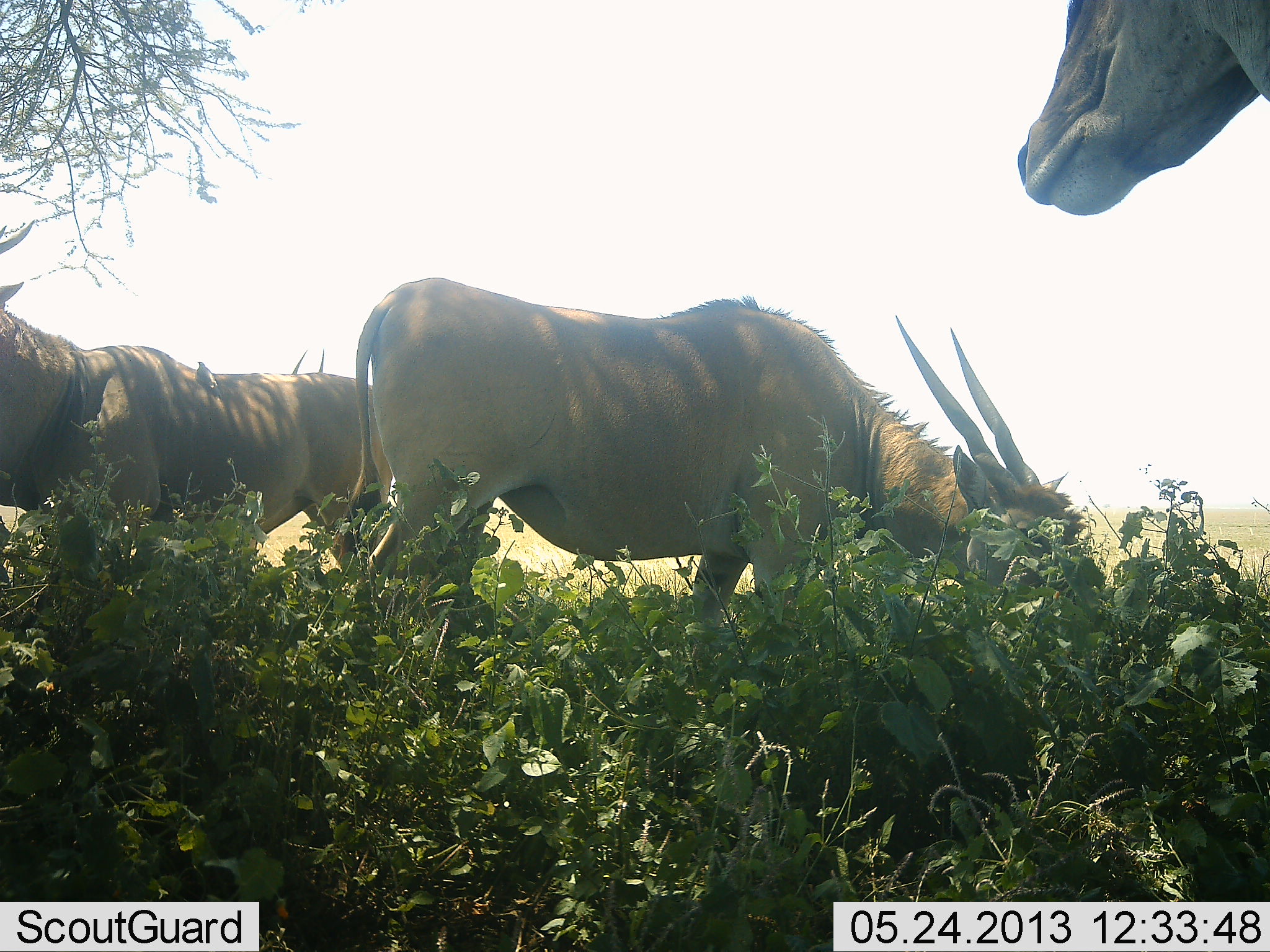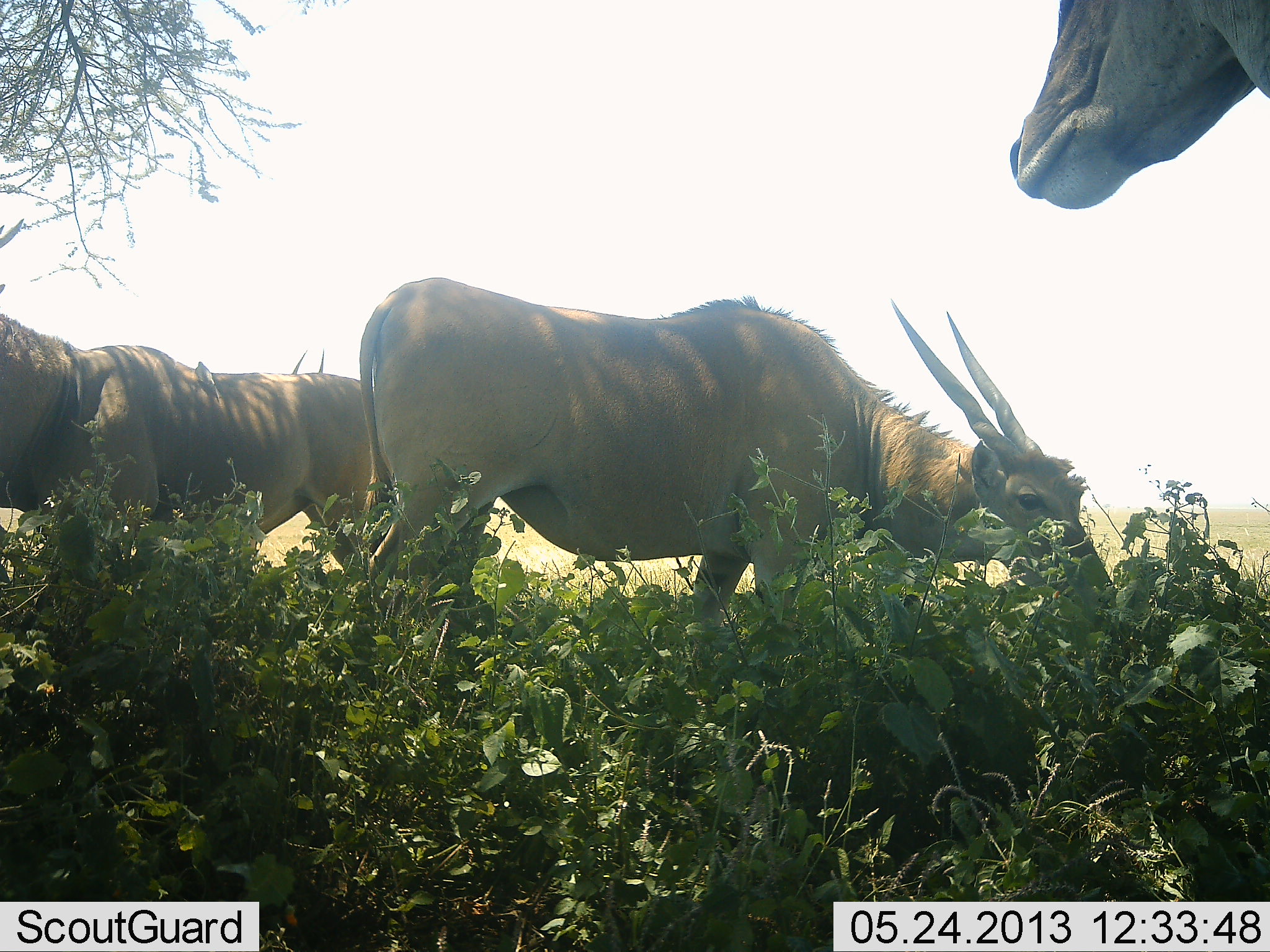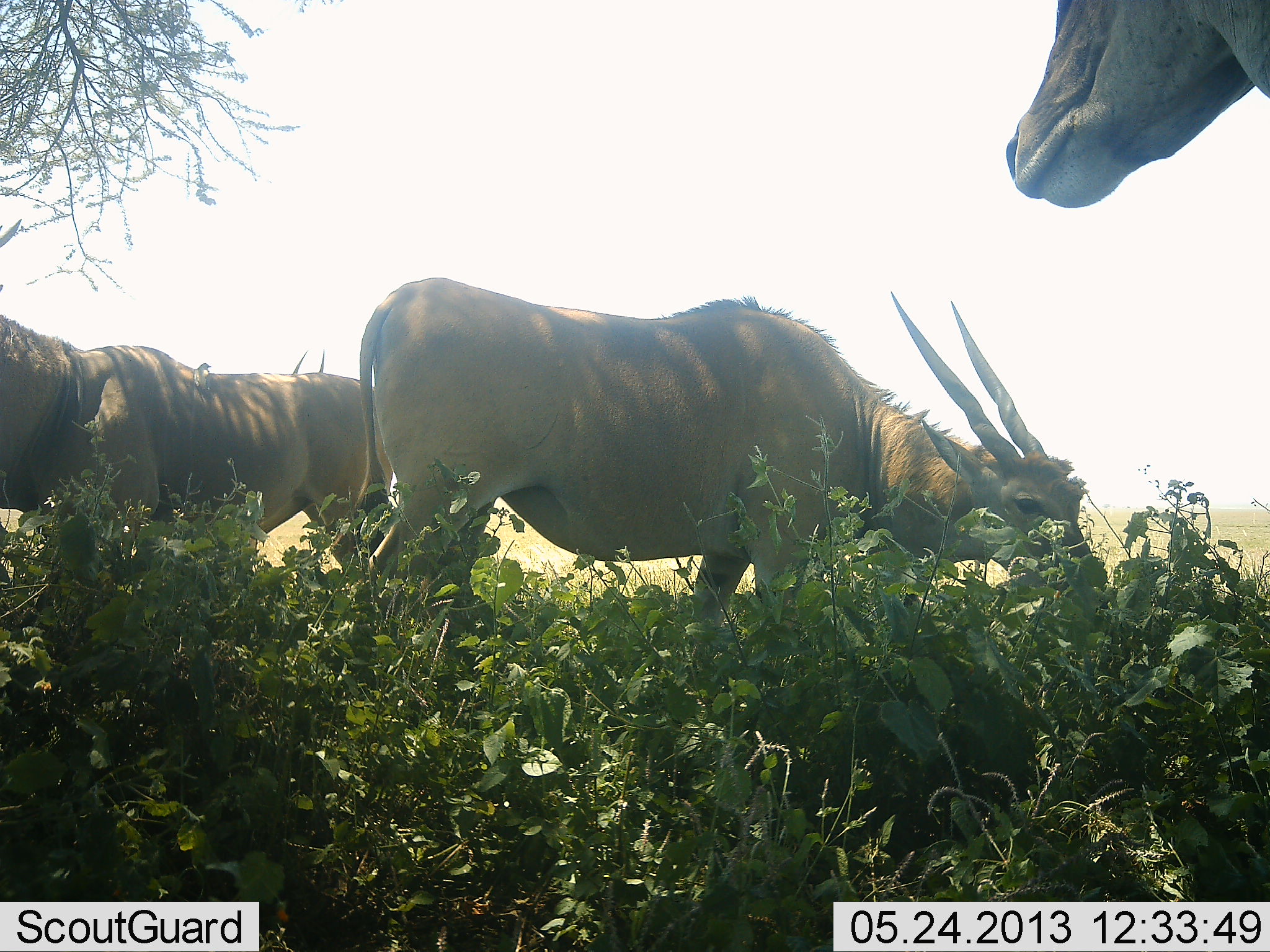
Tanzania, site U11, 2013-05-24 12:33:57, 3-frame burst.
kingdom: Animalia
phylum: Chordata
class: Mammalia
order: Artiodactyla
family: Bovidae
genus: Tragelaphus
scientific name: Tragelaphus oryx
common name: eland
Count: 4.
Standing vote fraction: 81%.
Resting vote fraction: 0%.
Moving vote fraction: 0%.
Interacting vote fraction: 0%.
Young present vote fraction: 0%.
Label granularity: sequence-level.